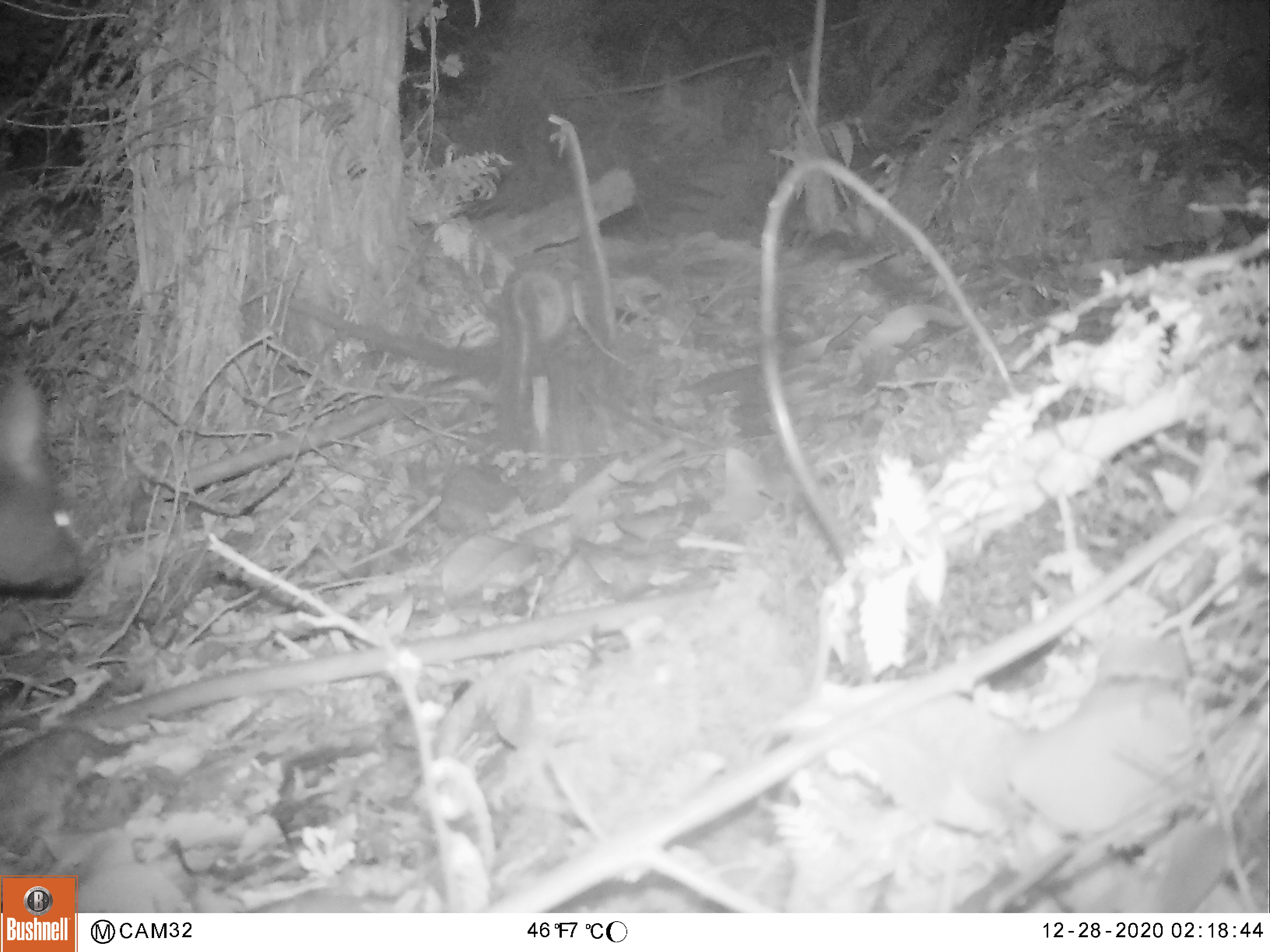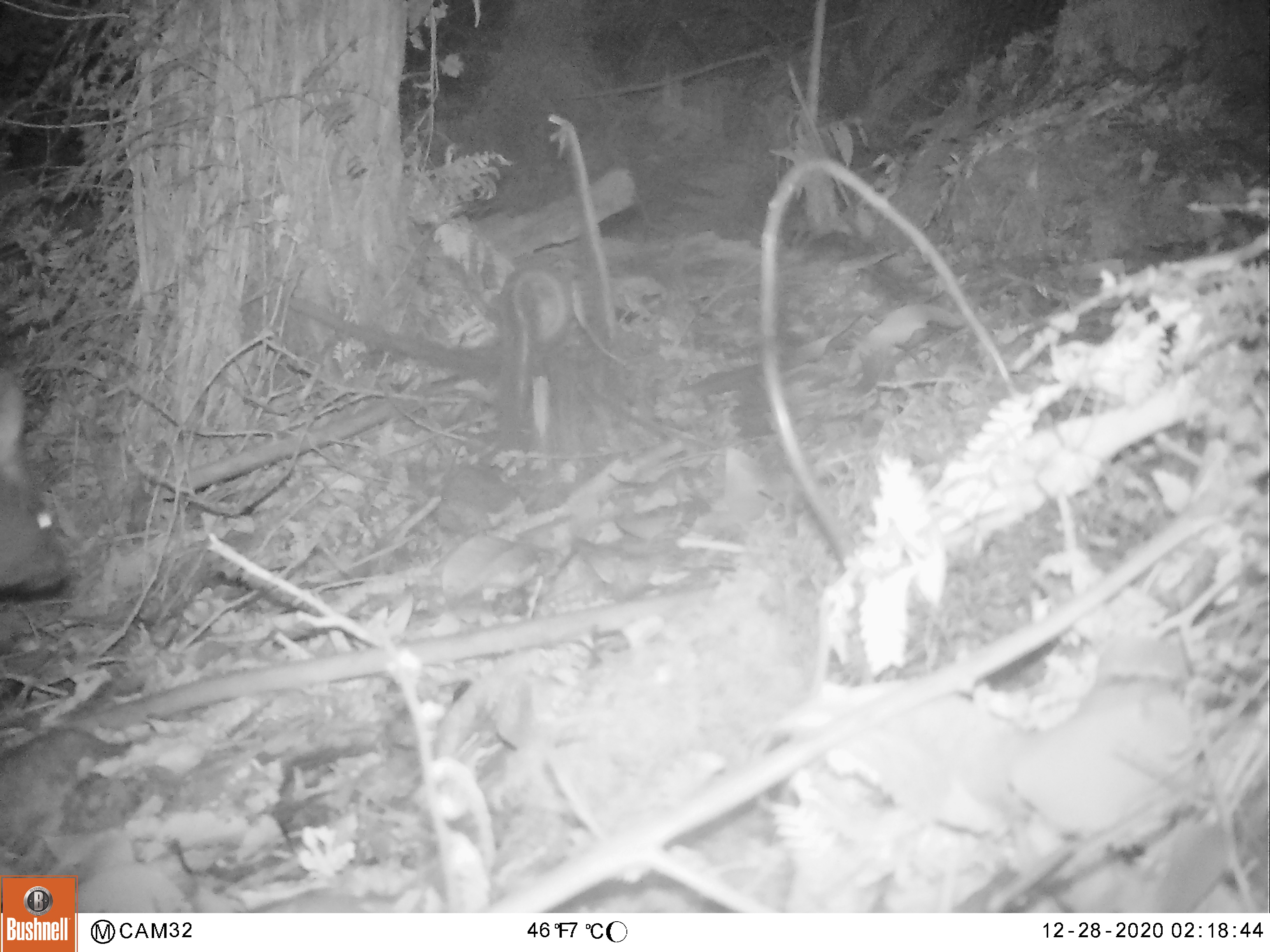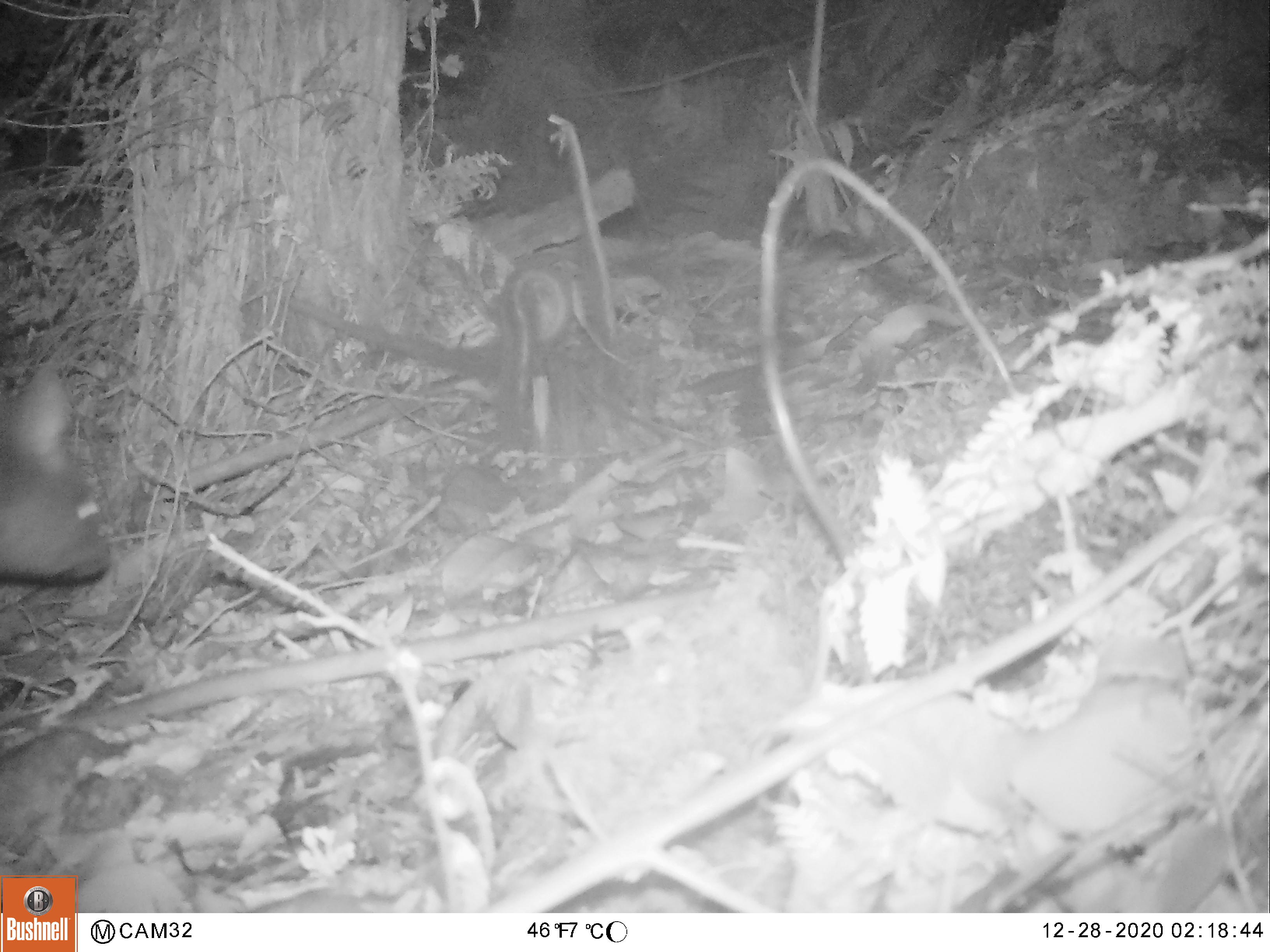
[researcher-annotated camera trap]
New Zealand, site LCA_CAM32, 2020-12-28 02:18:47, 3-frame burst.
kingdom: Animalia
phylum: Chordata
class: Mammalia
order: Diprotodontia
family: Phalangeridae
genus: Trichosurus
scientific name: Trichosurus vulpecula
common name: common brushtail possum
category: possum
Possum (common brushtail possum) (Trichosurus vulpecula).